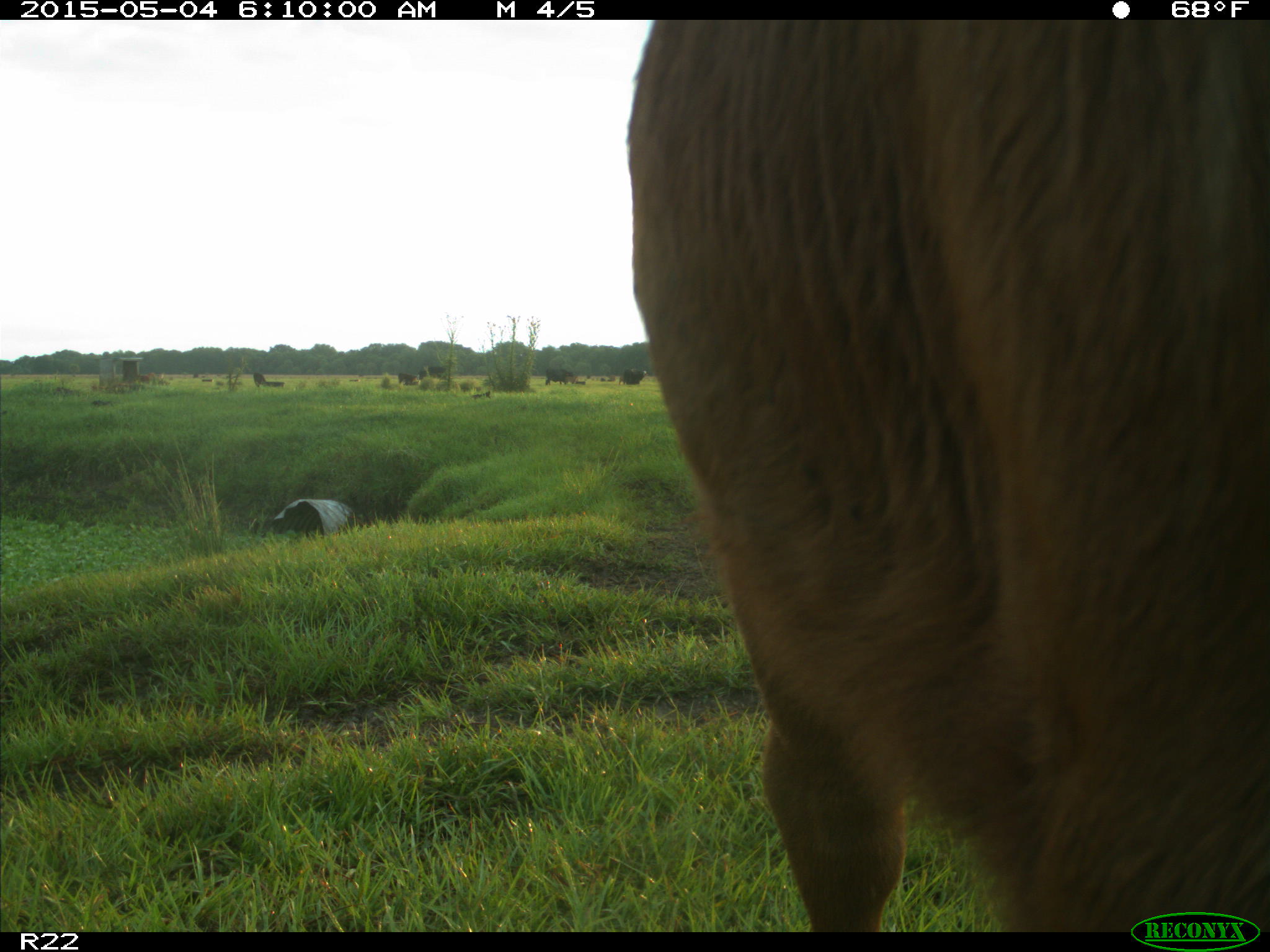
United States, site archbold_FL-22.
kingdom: Animalia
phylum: Chordata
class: Mammalia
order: Artiodactyla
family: Bovidae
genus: Bos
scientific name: Bos taurus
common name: domestic cow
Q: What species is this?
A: Bos taurus (domestic cow).